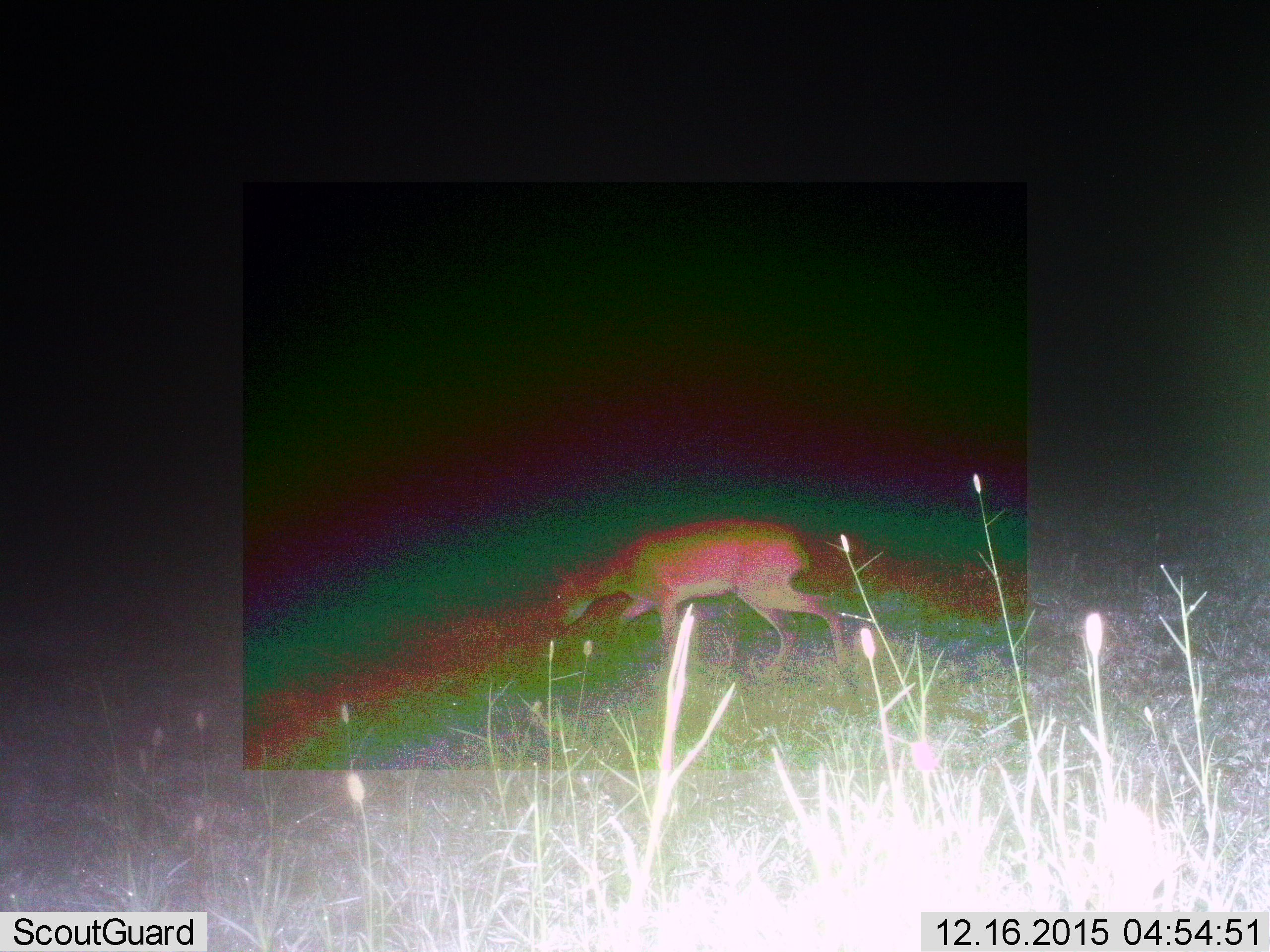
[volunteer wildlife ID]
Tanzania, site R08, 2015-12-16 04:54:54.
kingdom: Animalia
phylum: Chordata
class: Mammalia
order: Artiodactyla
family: Bovidae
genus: Cephalophus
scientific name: Cephalophus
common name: duiker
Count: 1.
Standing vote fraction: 0%.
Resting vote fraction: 0%.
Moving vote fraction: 75%.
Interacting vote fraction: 0%.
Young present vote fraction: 0%.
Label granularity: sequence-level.